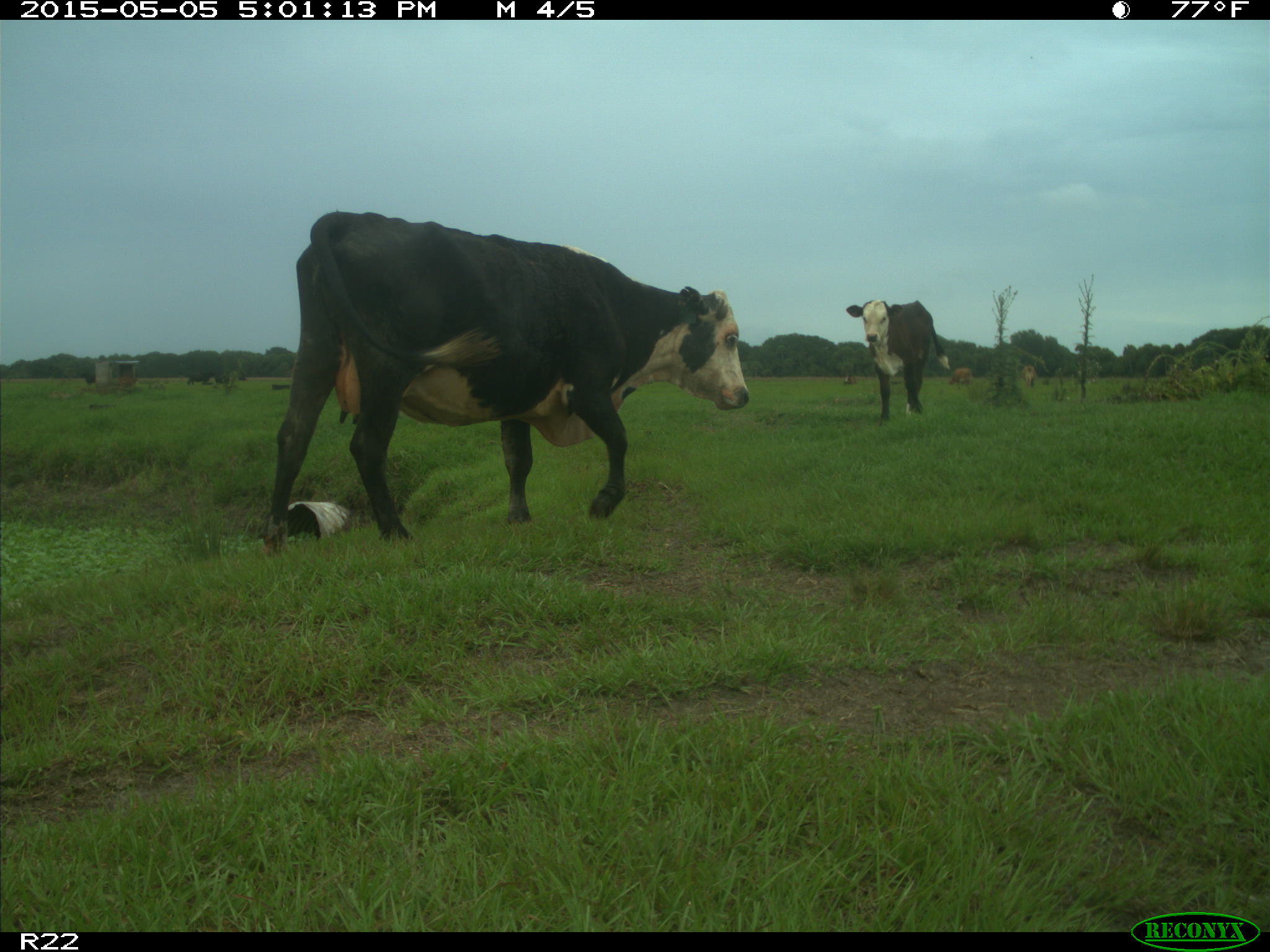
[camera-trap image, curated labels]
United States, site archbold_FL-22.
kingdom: Animalia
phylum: Chordata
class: Mammalia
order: Artiodactyla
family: Bovidae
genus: Bos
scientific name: Bos taurus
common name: domestic cow